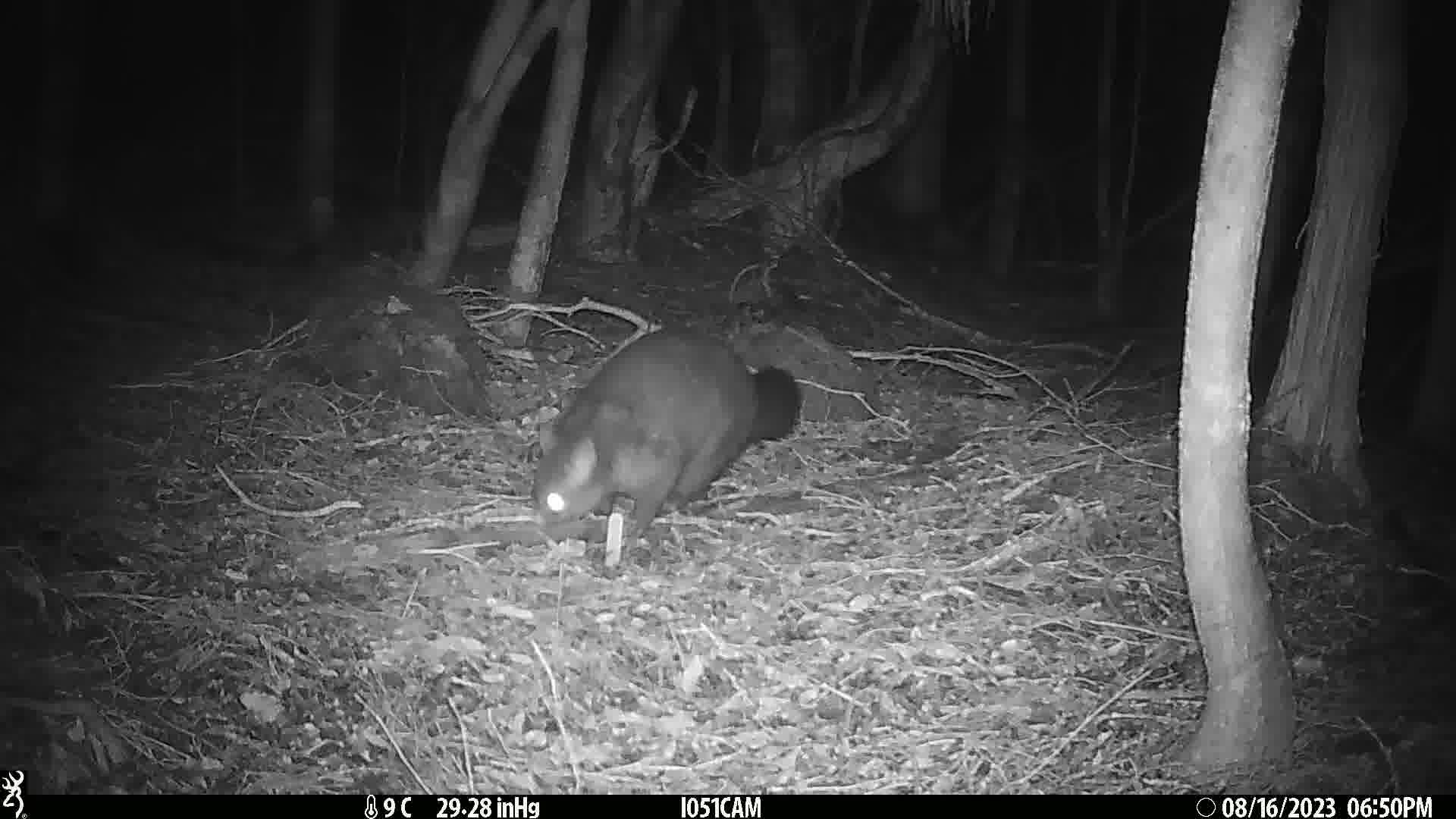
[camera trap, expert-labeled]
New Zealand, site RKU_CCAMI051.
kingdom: Animalia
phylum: Chordata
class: Mammalia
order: Diprotodontia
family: Phalangeridae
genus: Trichosurus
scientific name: Trichosurus vulpecula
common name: common brushtail possum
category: possum